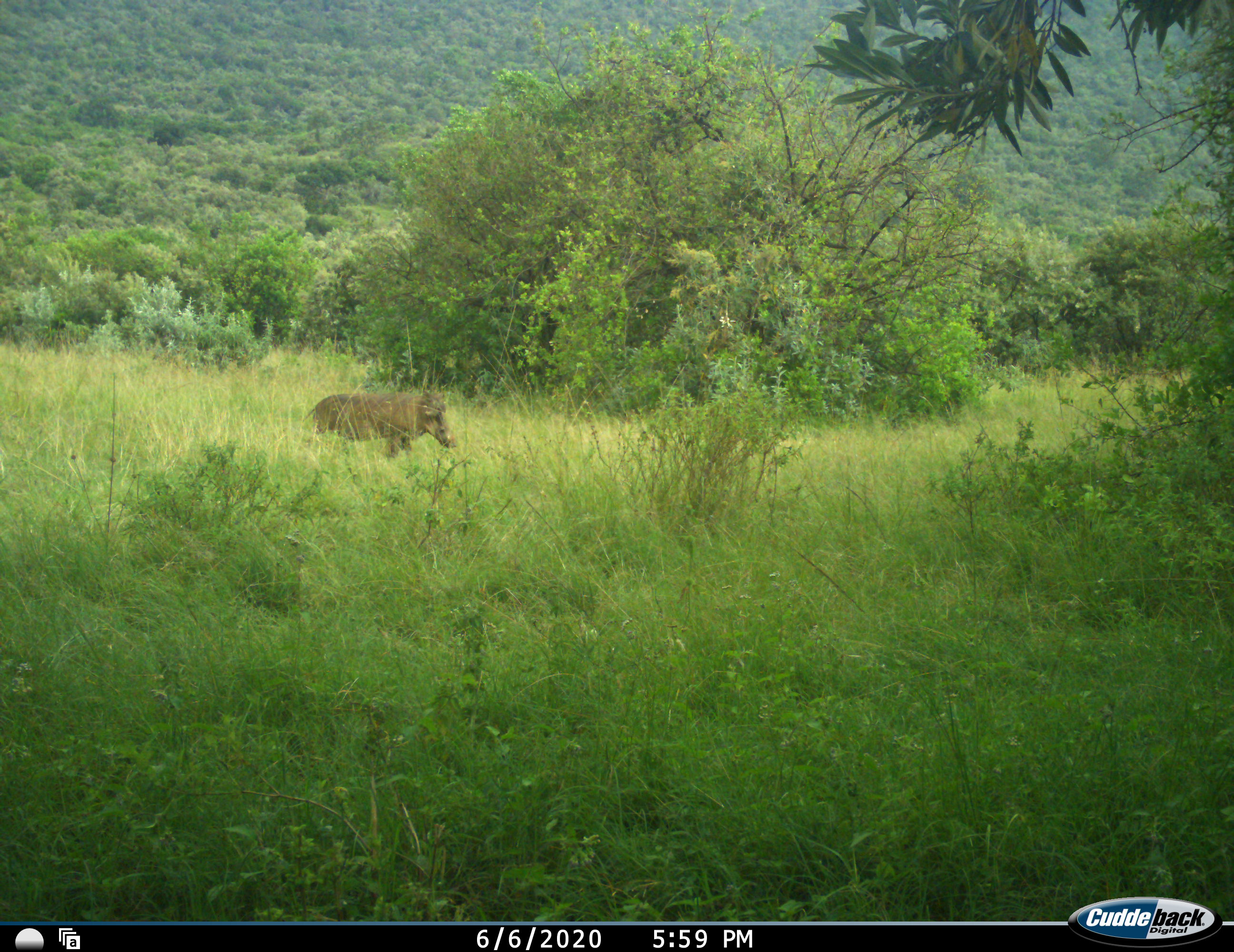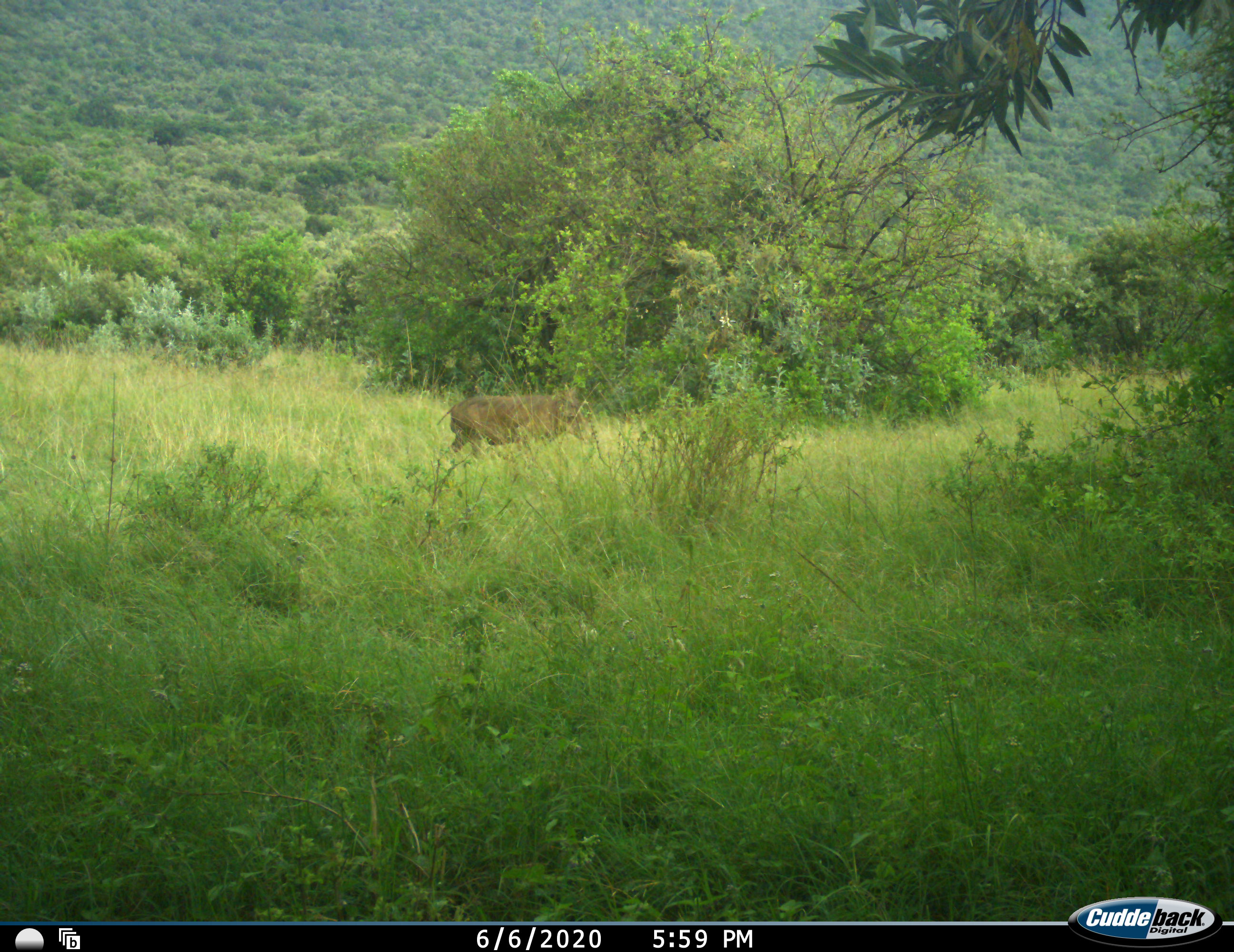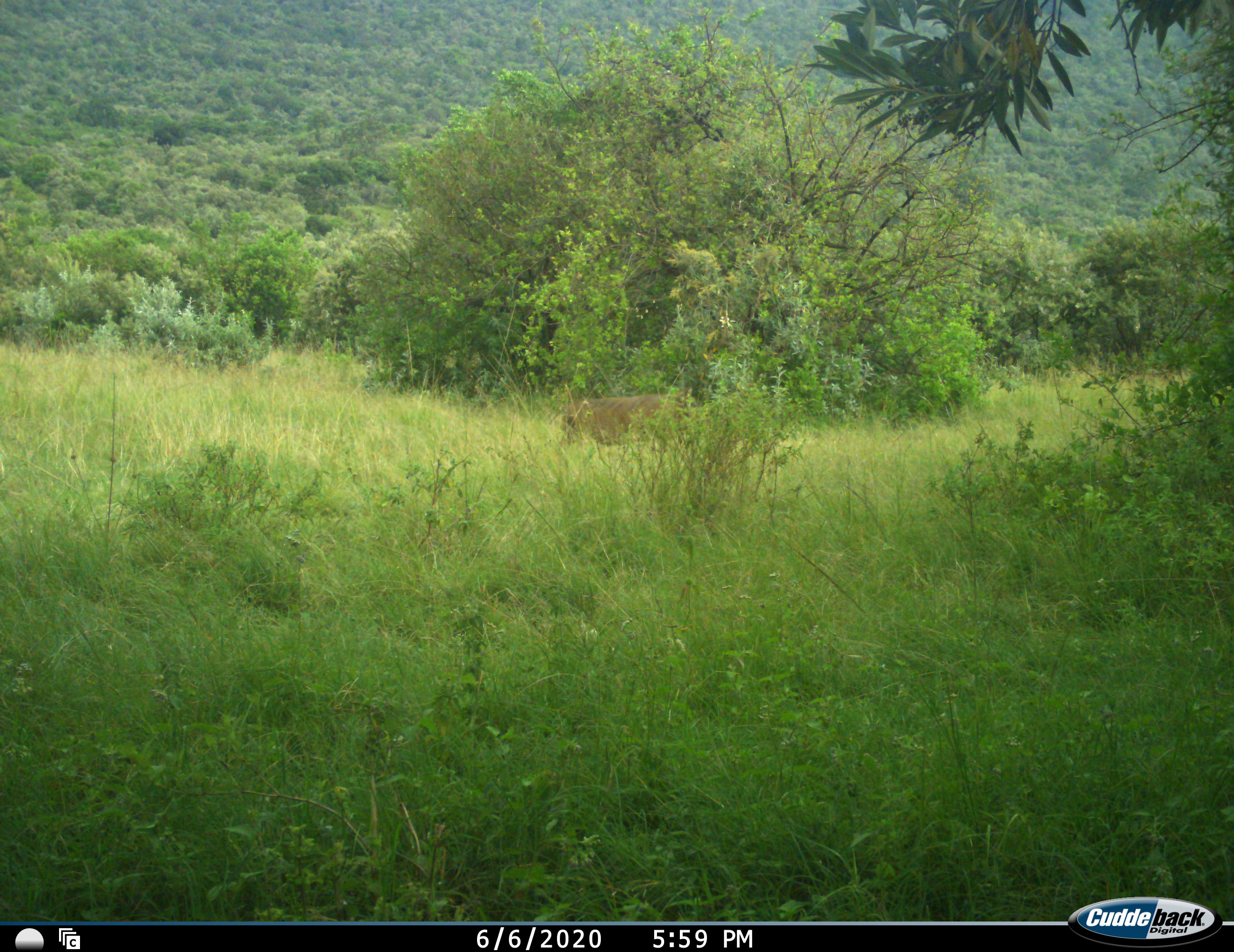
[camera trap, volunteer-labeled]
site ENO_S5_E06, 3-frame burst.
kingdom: Animalia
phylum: Chordata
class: Mammalia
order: Artiodactyla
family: Suidae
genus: Phacochoerus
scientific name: Phacochoerus africanus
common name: warthog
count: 1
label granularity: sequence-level